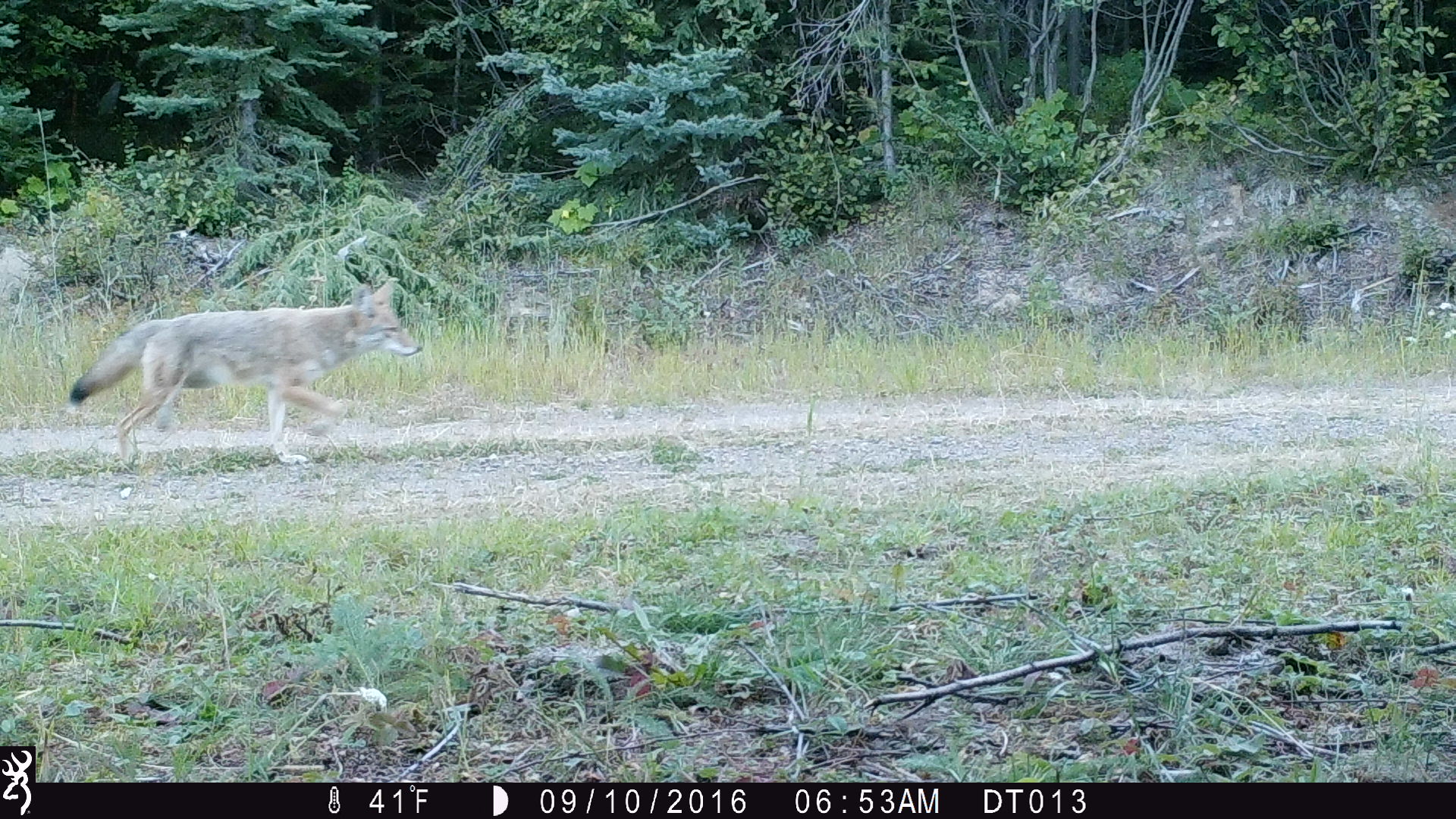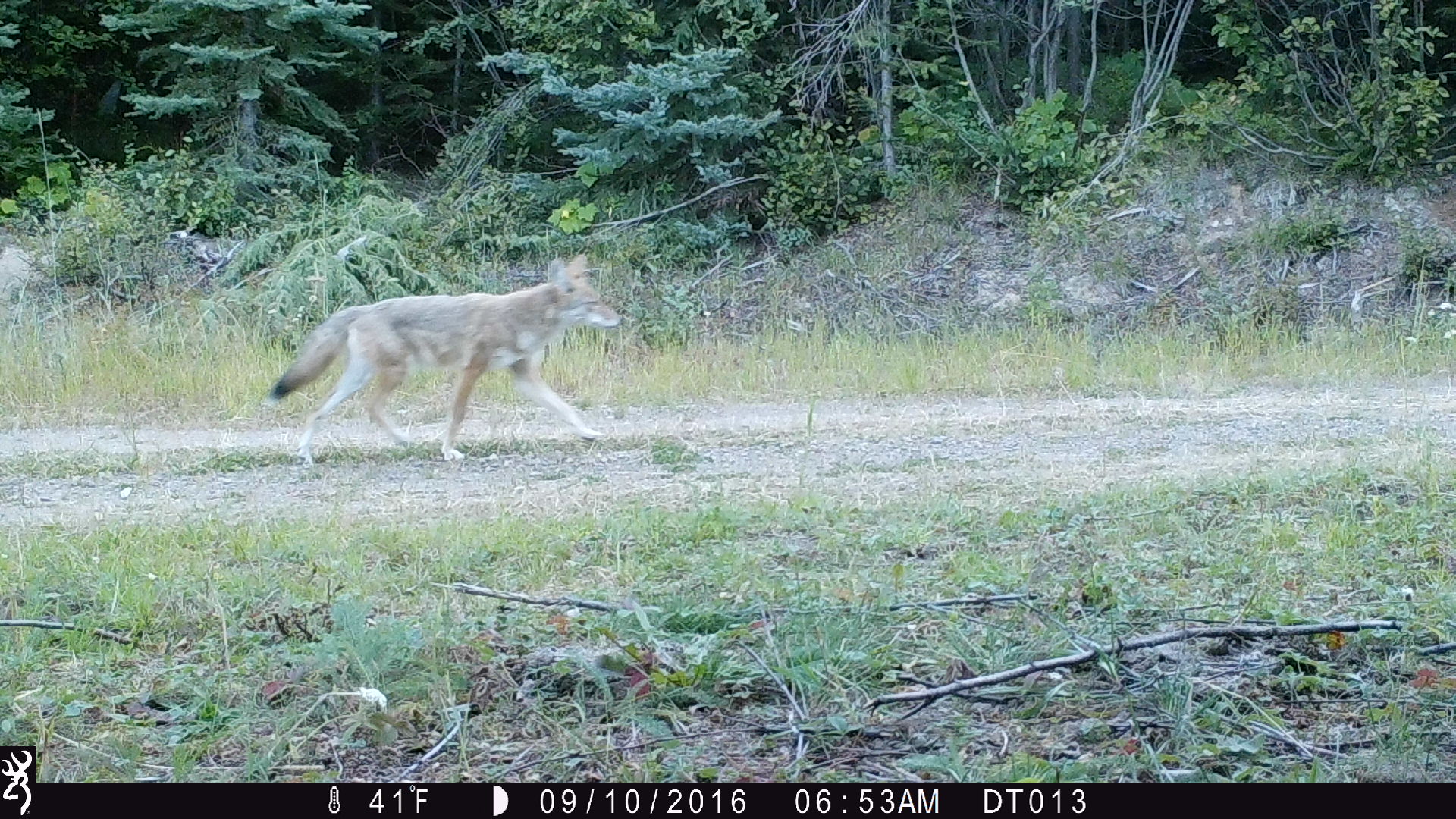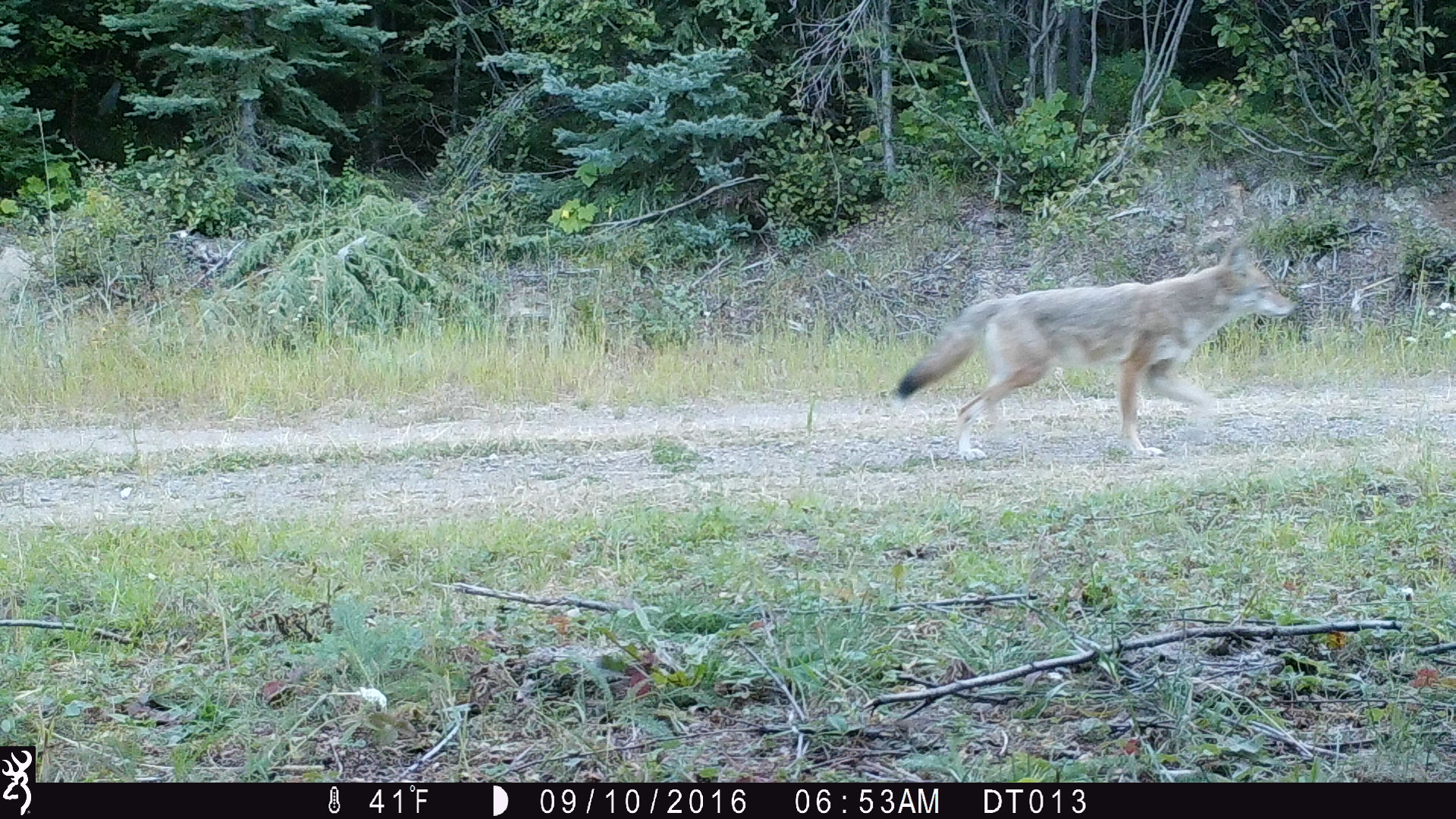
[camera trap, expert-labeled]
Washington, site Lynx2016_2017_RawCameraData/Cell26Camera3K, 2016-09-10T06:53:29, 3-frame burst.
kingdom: Animalia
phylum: Chordata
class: Mammalia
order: Carnivora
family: Canidae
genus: Canis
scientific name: Canis latrans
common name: coyote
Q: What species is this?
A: Canis latrans (coyote).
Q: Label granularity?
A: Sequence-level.